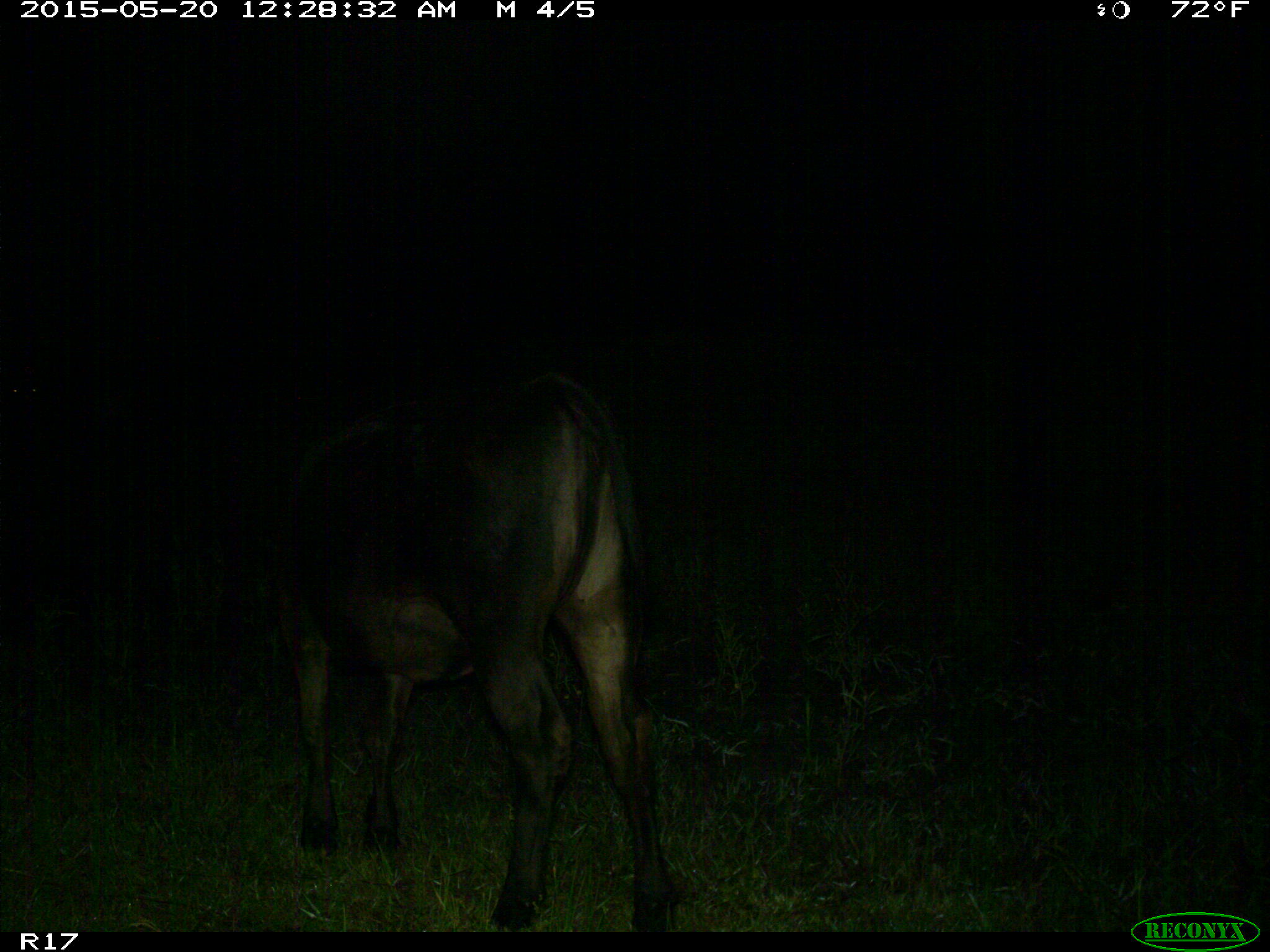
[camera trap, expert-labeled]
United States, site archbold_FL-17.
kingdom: Animalia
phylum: Chordata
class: Mammalia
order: Artiodactyla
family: Bovidae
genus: Bos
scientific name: Bos taurus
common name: domestic cow